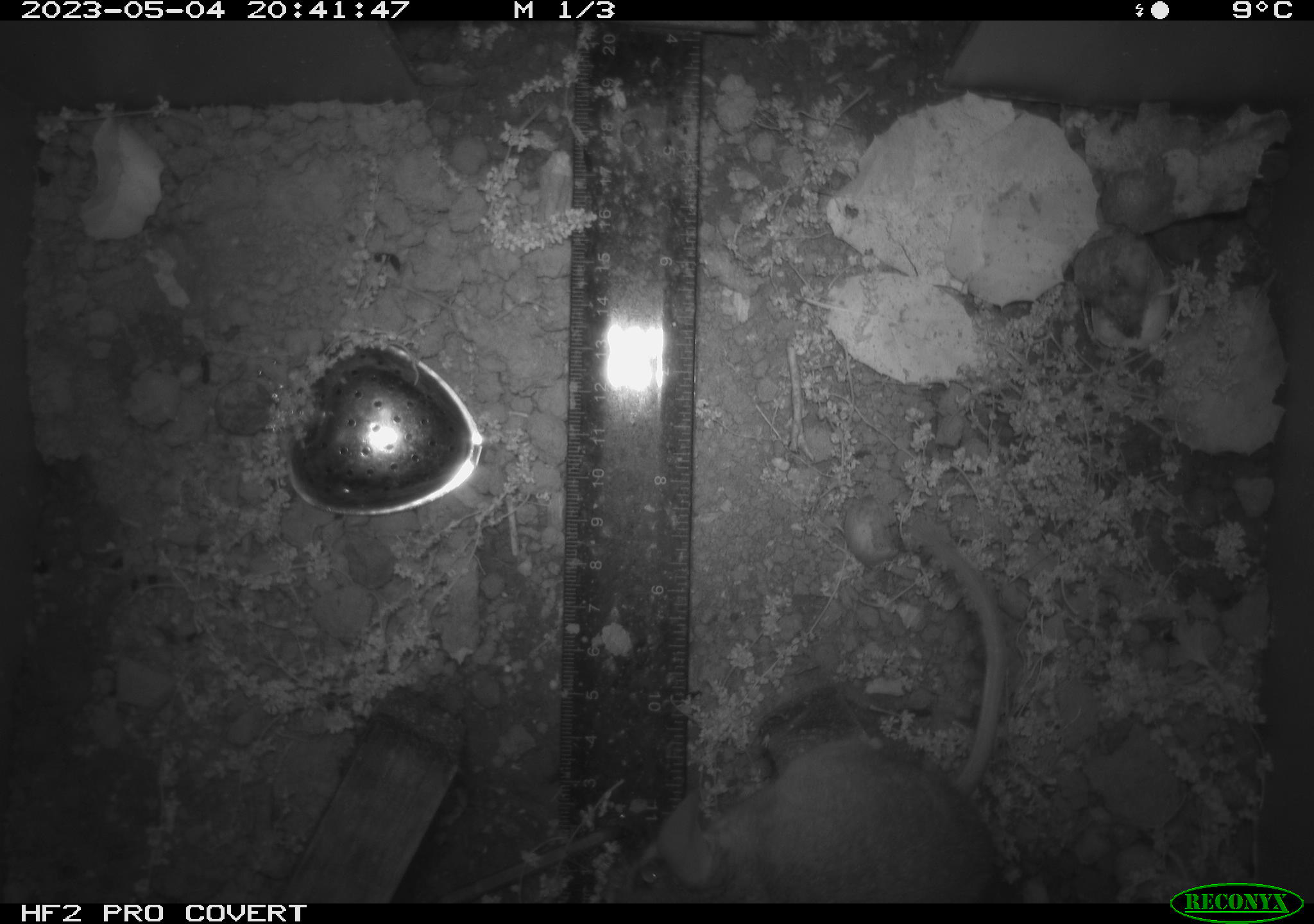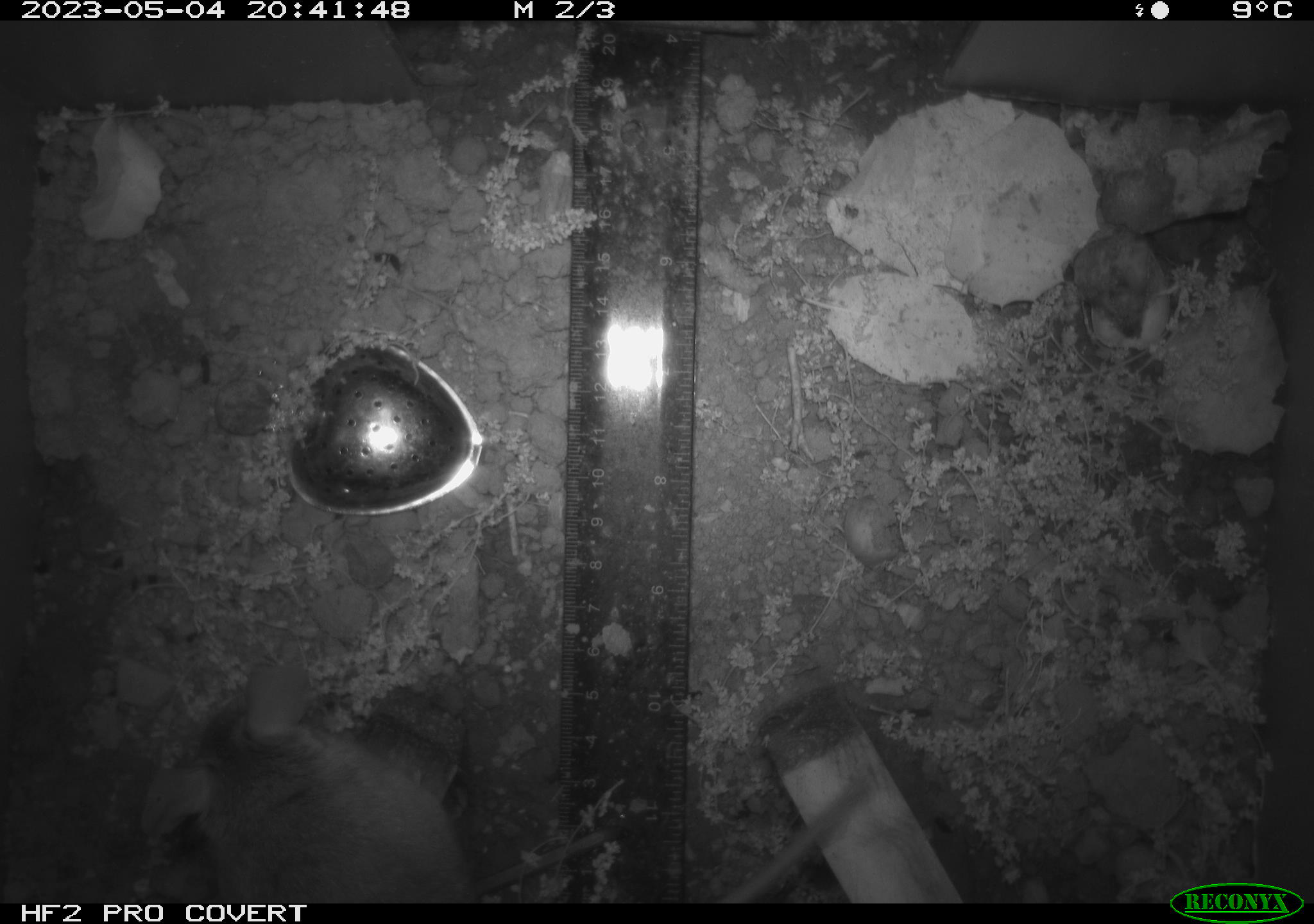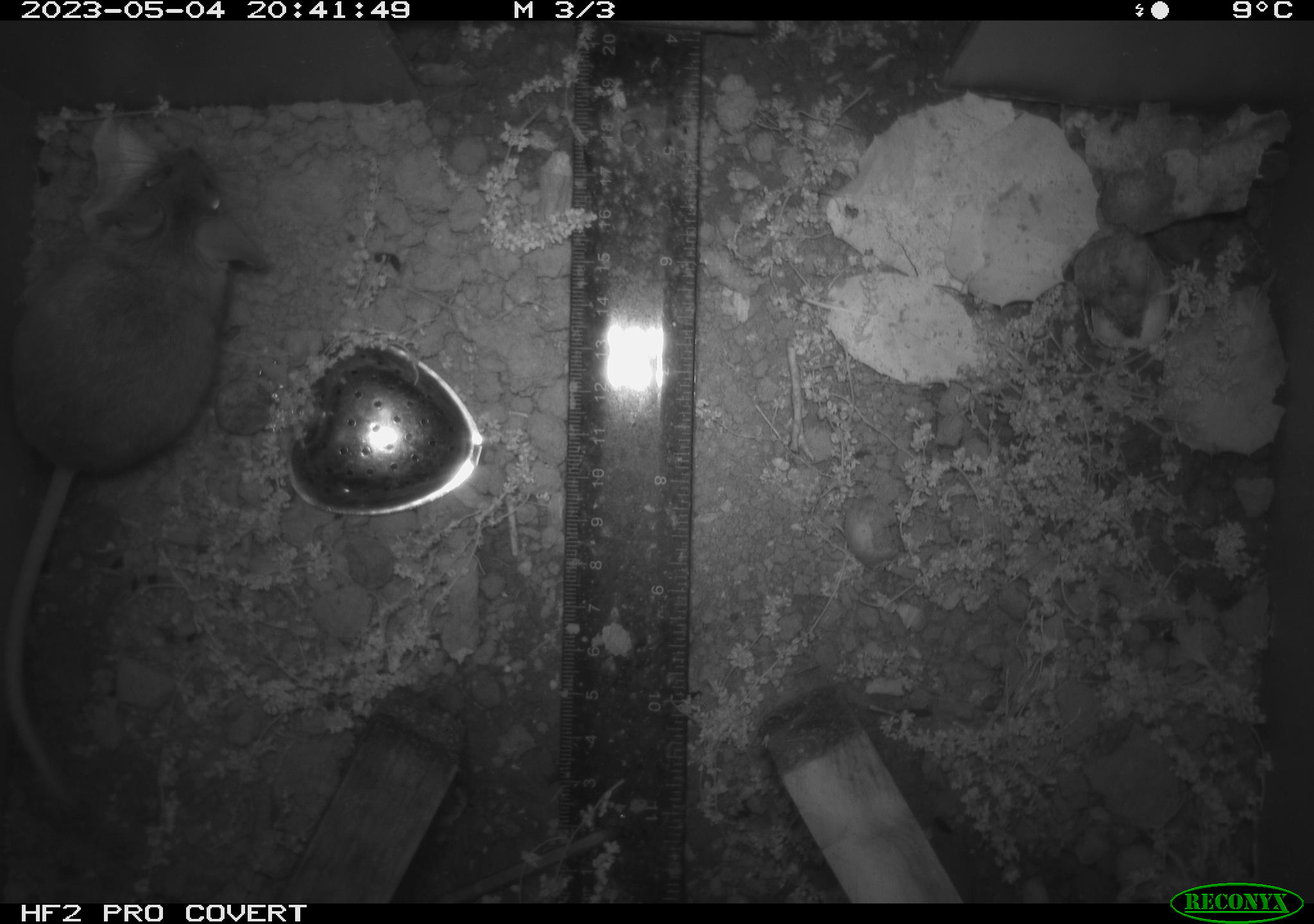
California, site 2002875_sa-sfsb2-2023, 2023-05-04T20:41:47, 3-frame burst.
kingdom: Animalia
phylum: Chordata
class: Mammalia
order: Rodentia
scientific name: Rodentia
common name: mouse species